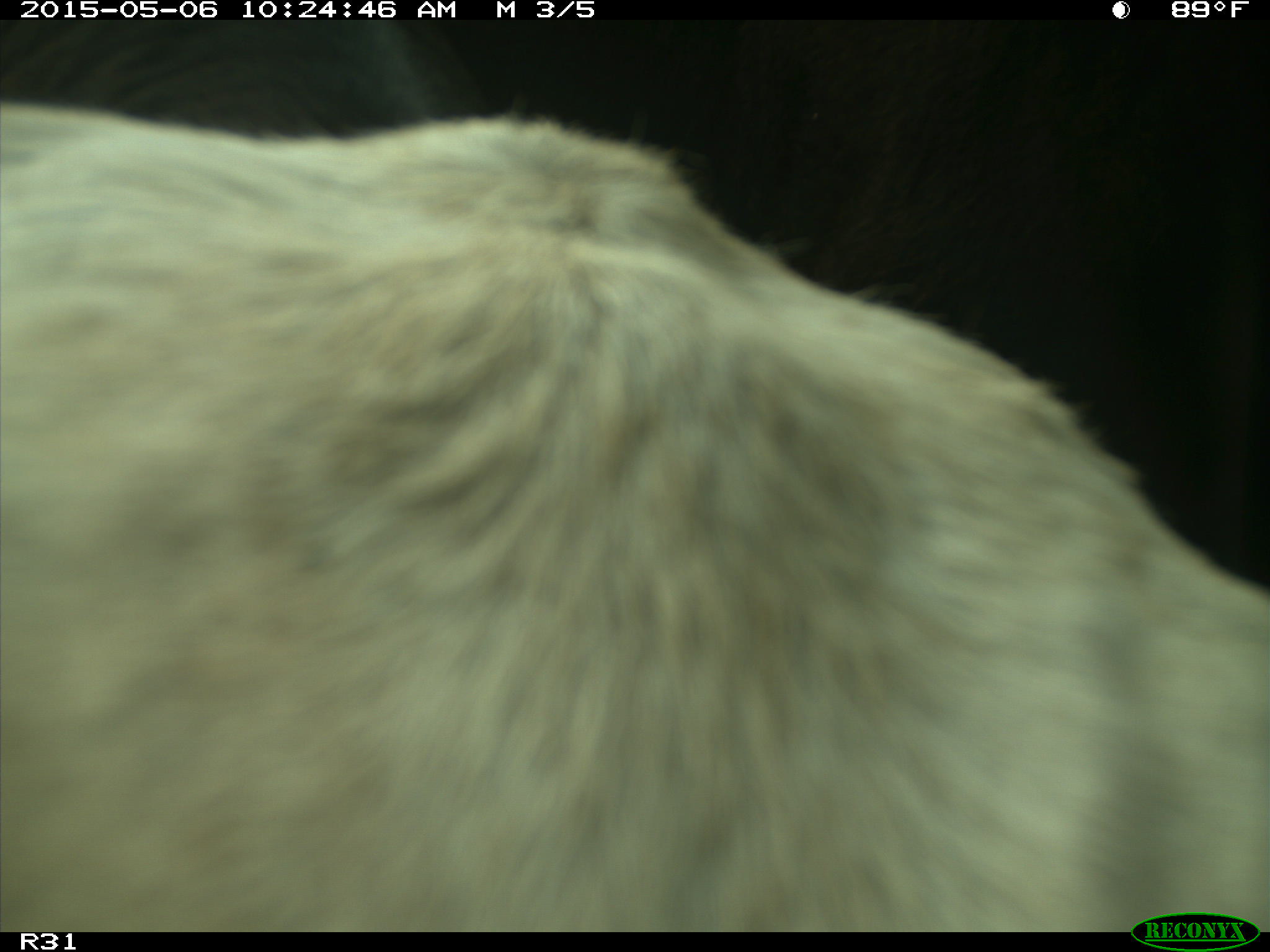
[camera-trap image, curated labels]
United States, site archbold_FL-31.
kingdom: Animalia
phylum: Chordata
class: Mammalia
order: Artiodactyla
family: Bovidae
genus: Bos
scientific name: Bos taurus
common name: domestic cow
Bos taurus (domestic cow).